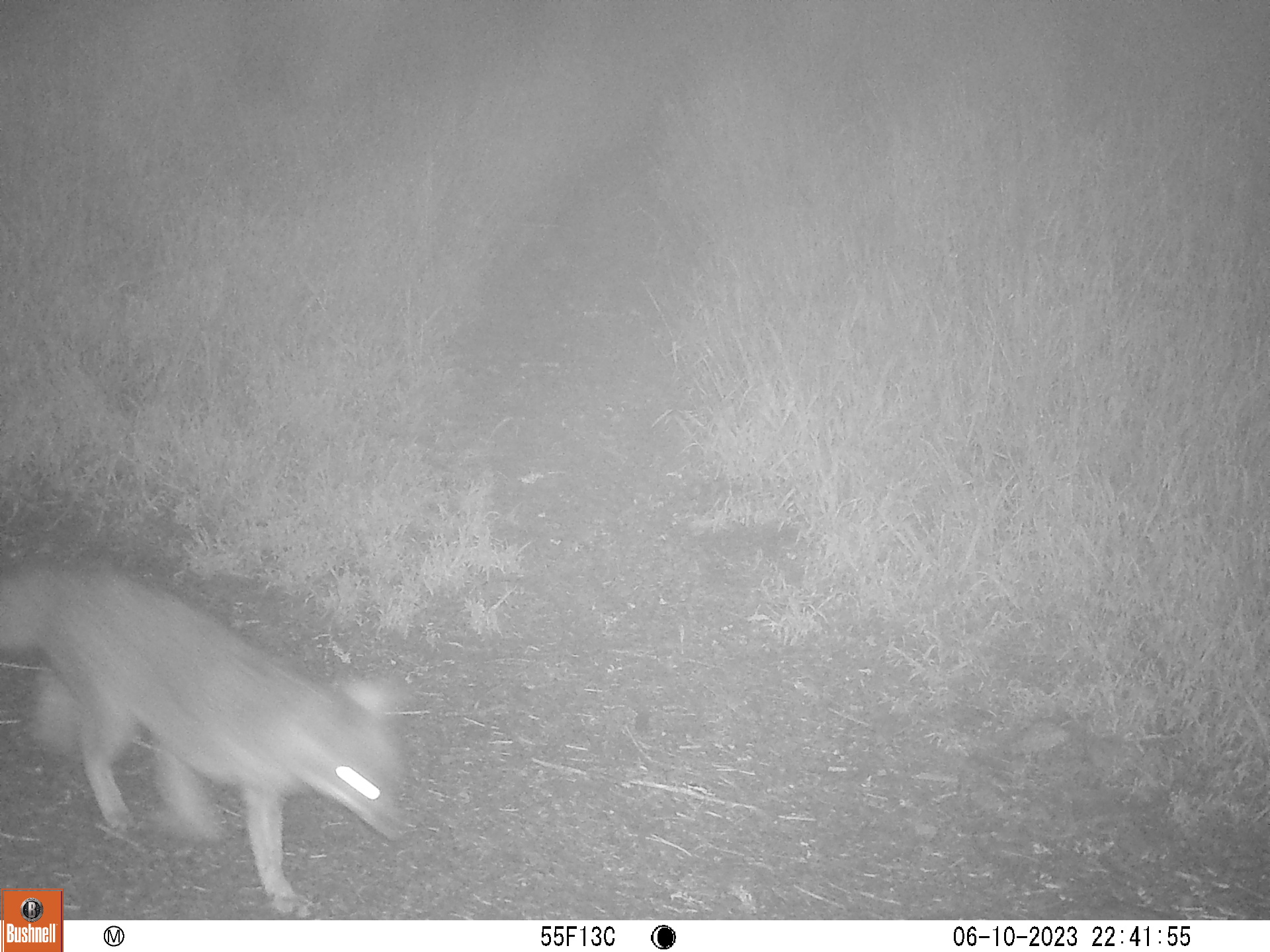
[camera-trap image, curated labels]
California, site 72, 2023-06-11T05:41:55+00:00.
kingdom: Animalia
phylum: Chordata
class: Mammalia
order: Carnivora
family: Canidae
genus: Urocyon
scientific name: Urocyon cinereoargenteus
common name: gray fox